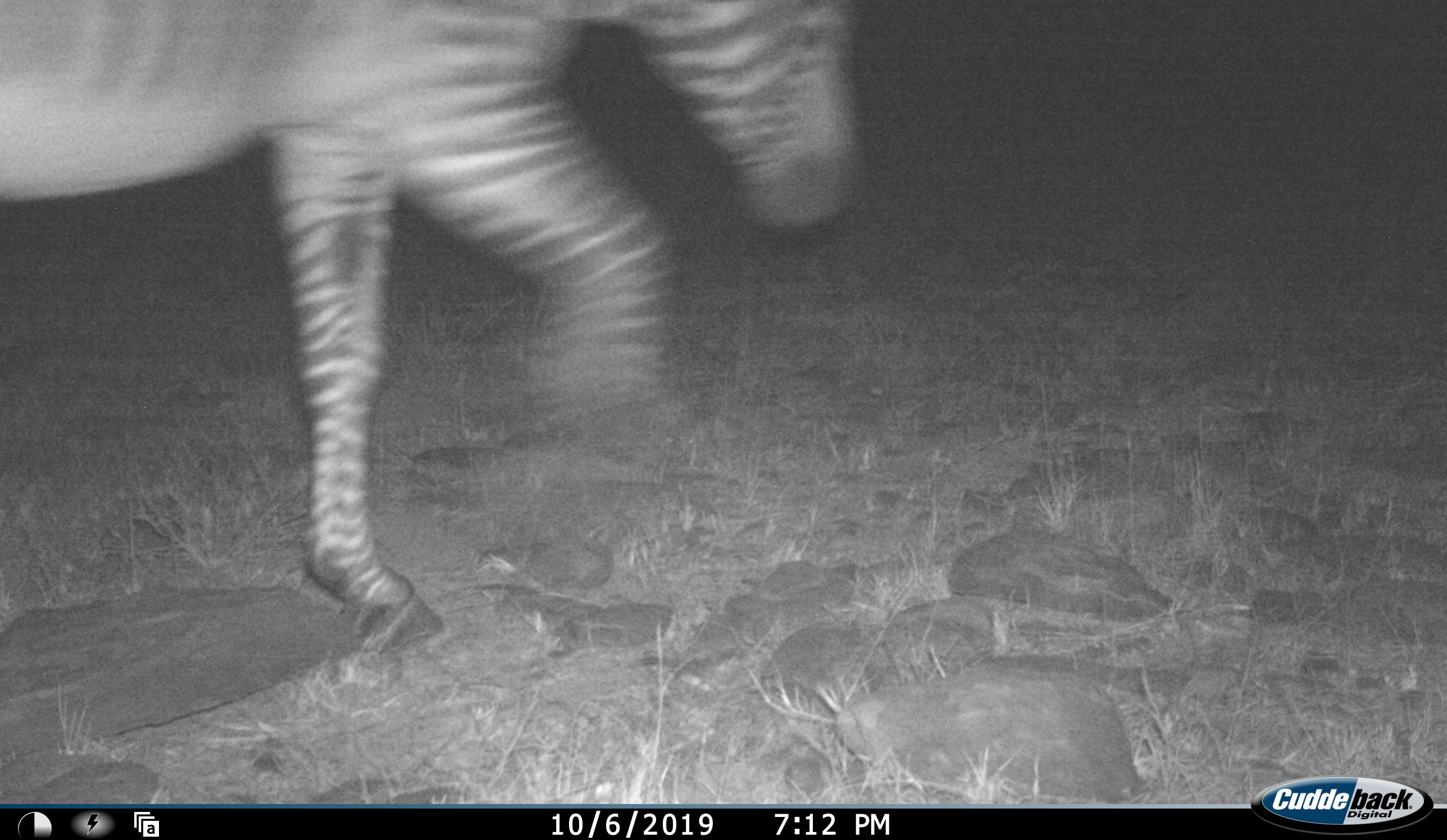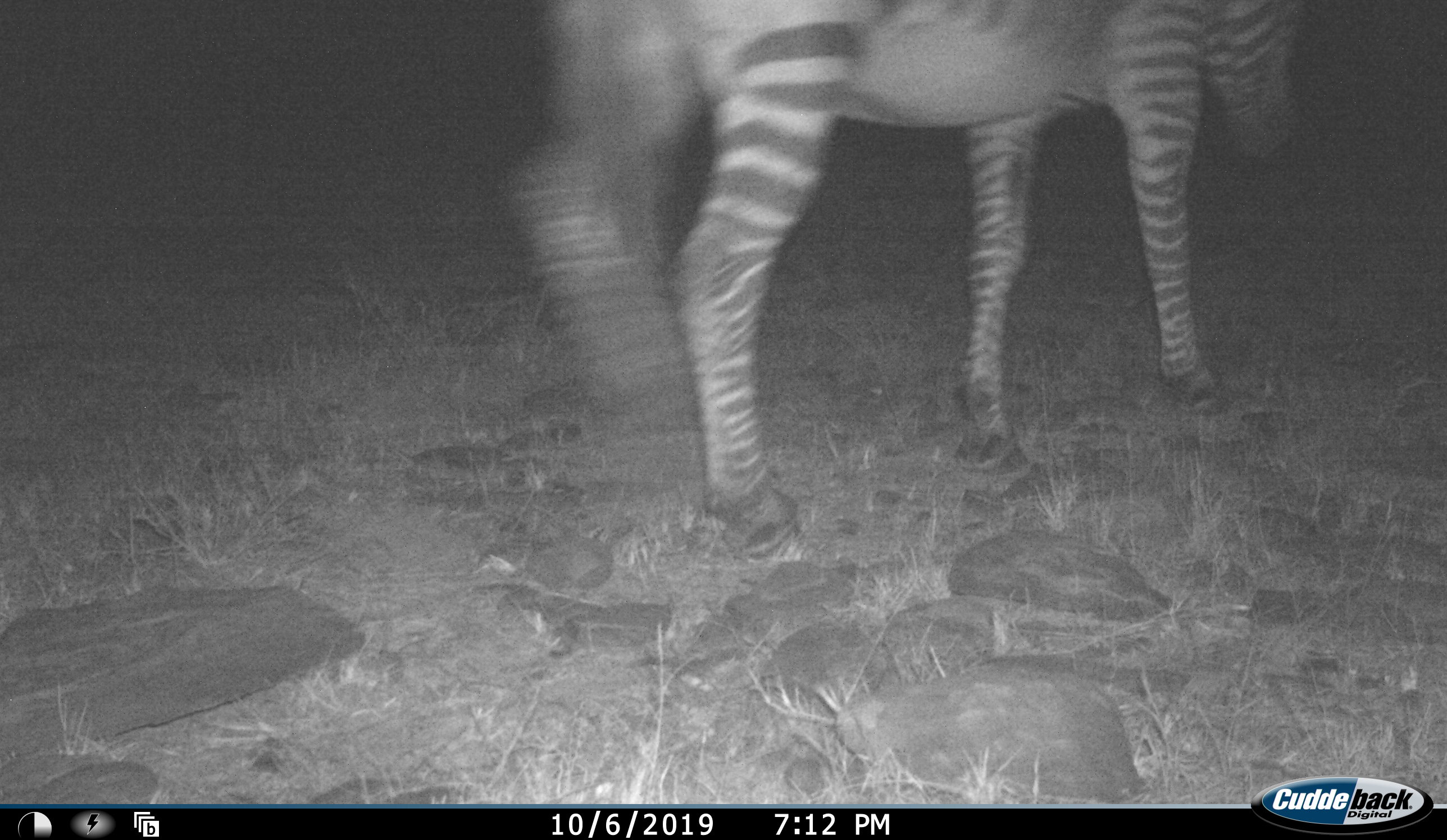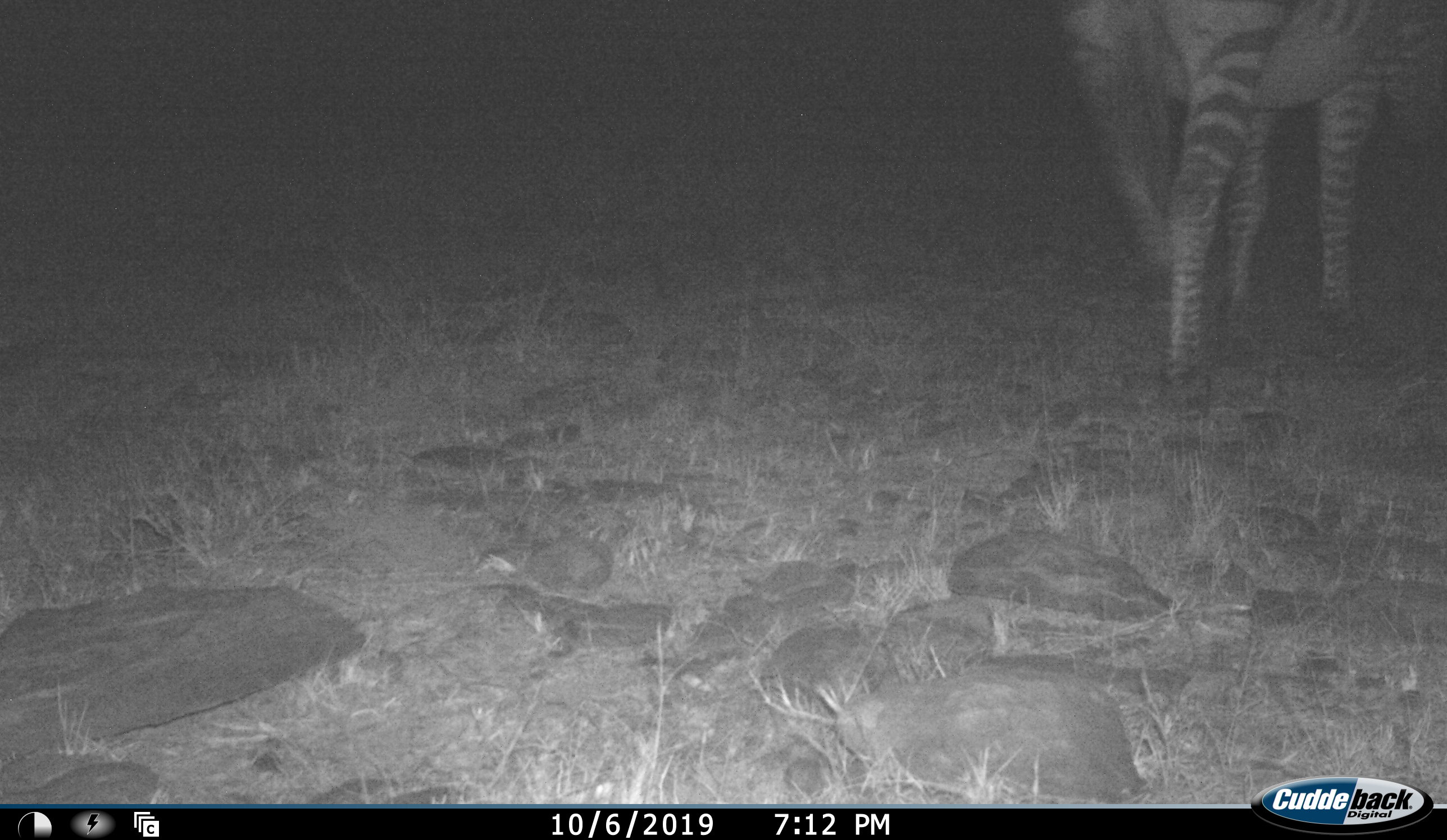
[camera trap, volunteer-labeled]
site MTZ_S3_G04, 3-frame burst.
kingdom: Animalia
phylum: Chordata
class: Mammalia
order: Perissodactyla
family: Equidae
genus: Equus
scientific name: Equus zebra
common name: mountain zebra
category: zebramountain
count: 1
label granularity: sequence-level